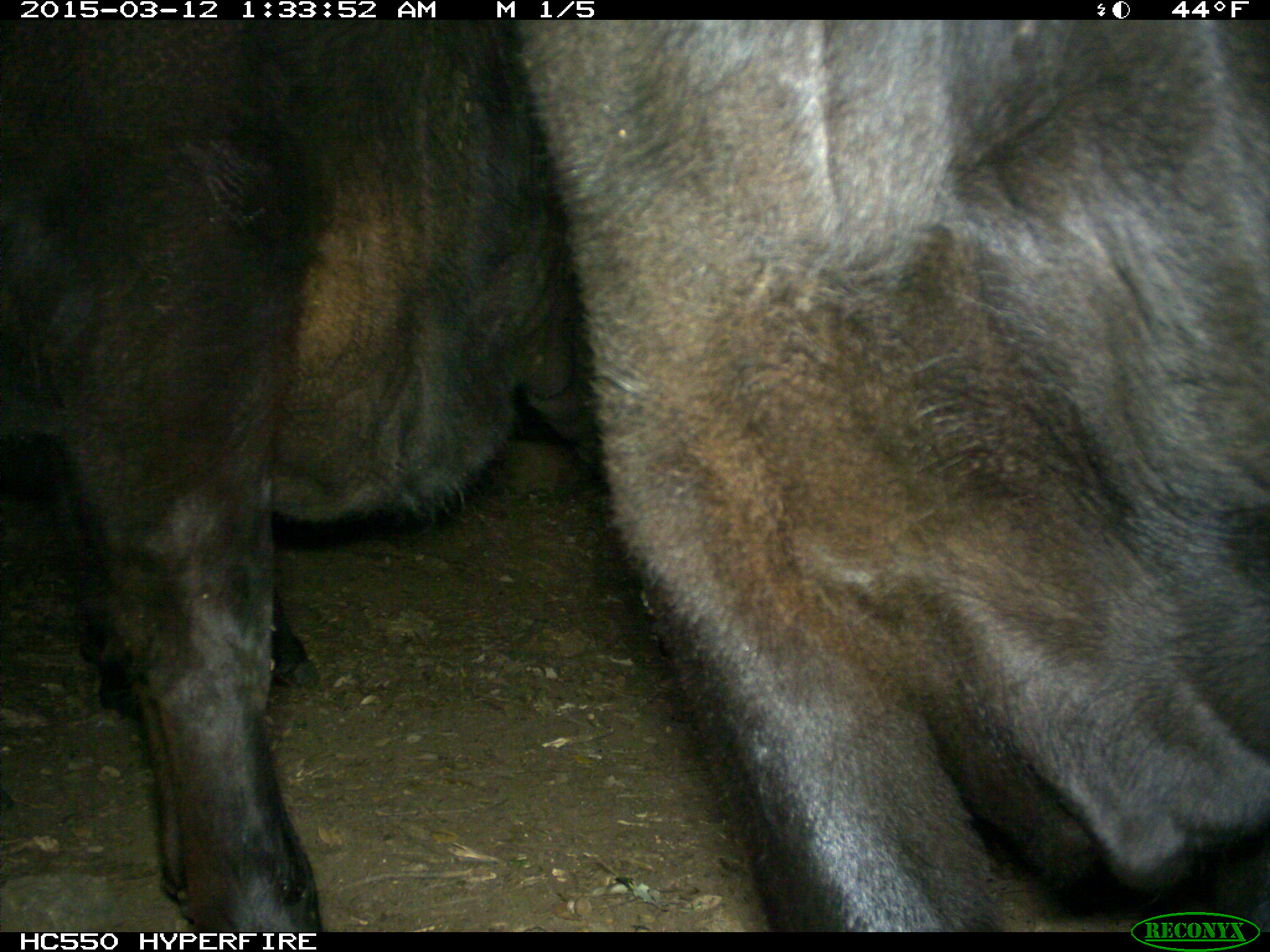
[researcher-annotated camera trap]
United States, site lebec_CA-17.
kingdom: Animalia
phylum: Chordata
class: Mammalia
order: Artiodactyla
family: Bovidae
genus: Bos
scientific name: Bos taurus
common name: domestic cow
Bos taurus (domestic cow).